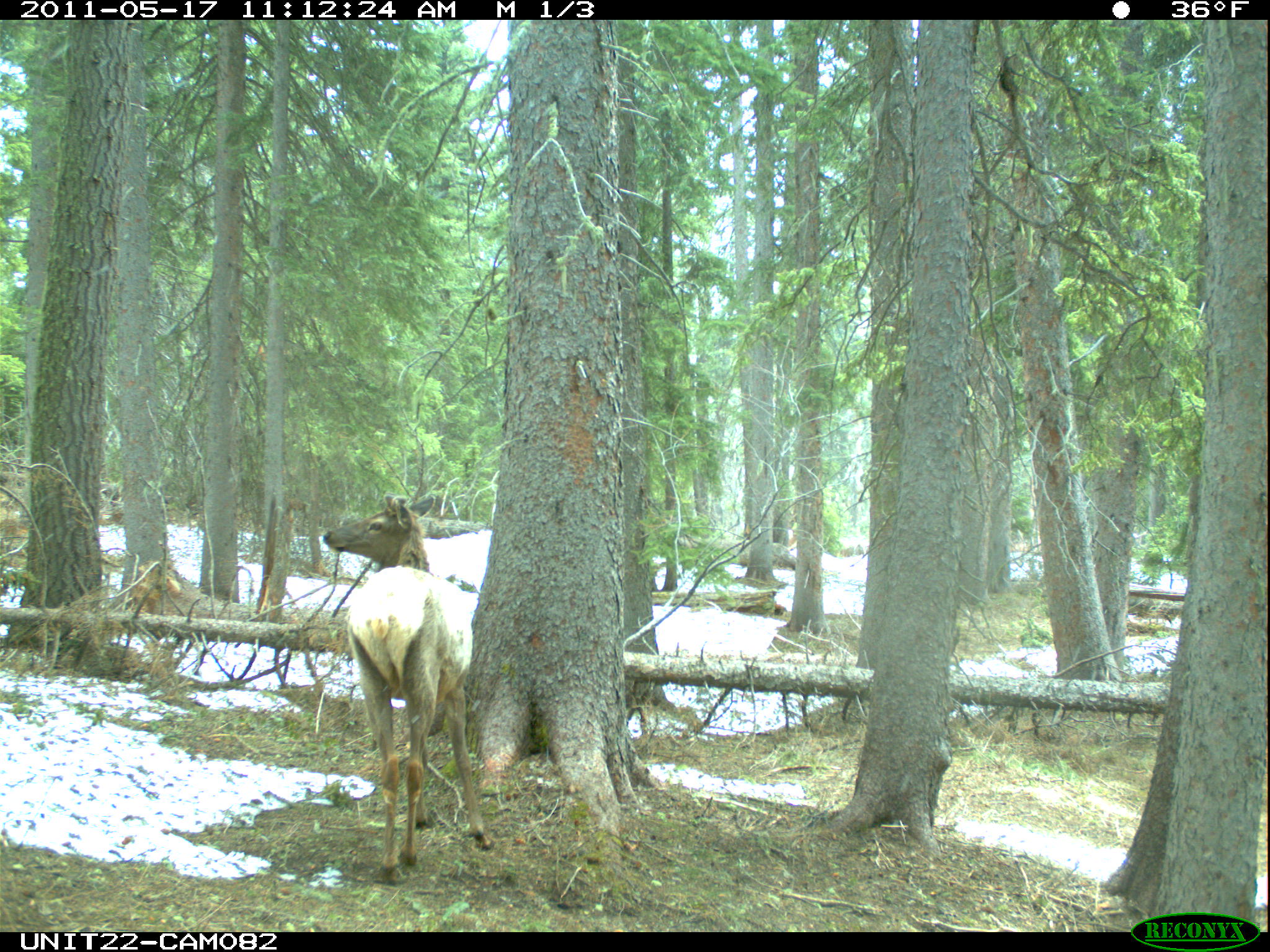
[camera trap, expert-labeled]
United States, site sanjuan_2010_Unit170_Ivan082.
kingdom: Animalia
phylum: Chordata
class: Mammalia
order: Artiodactyla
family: Cervidae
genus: Cervus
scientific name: Cervus elaphus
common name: red deer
Cervus elaphus (red deer).